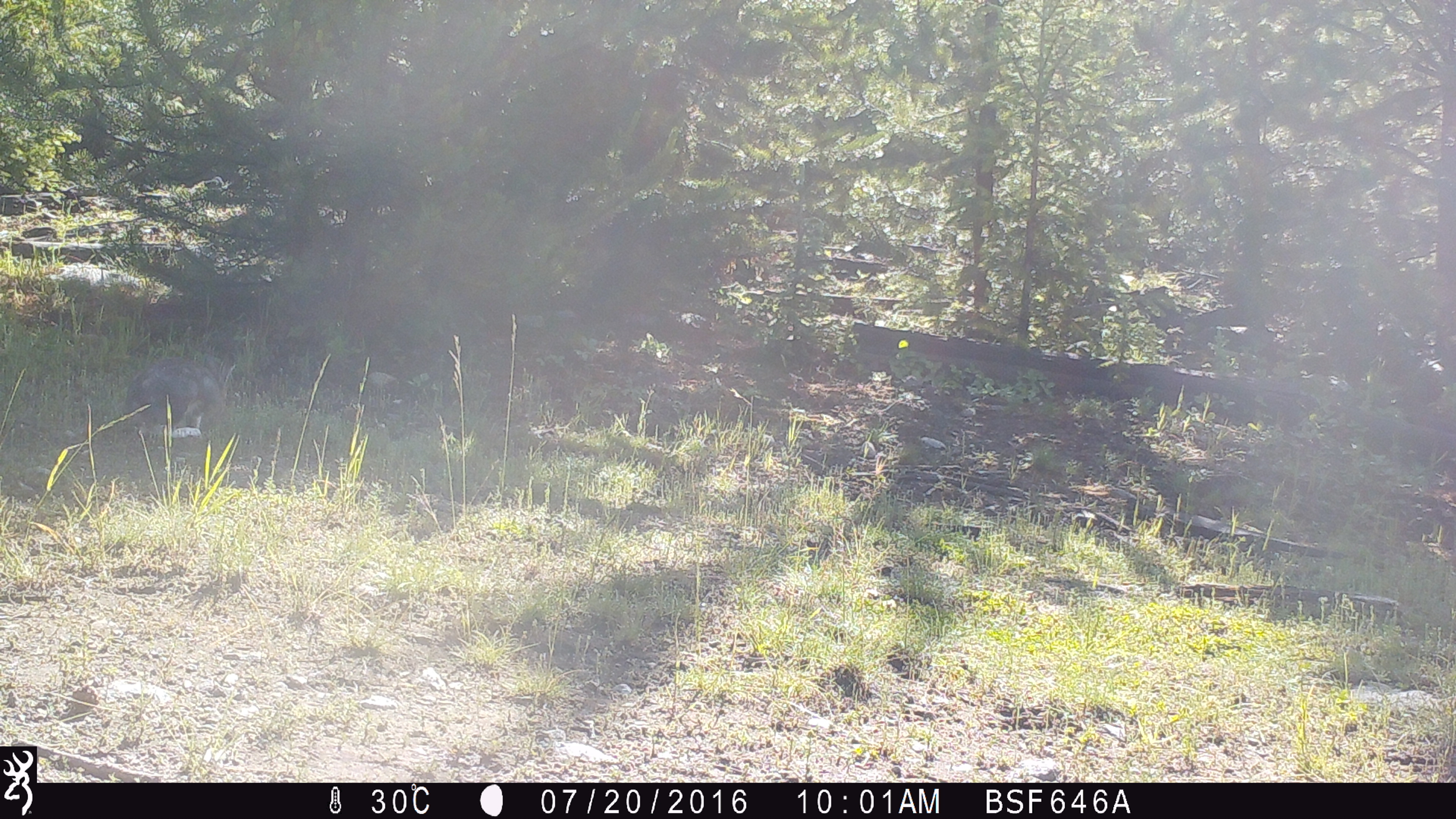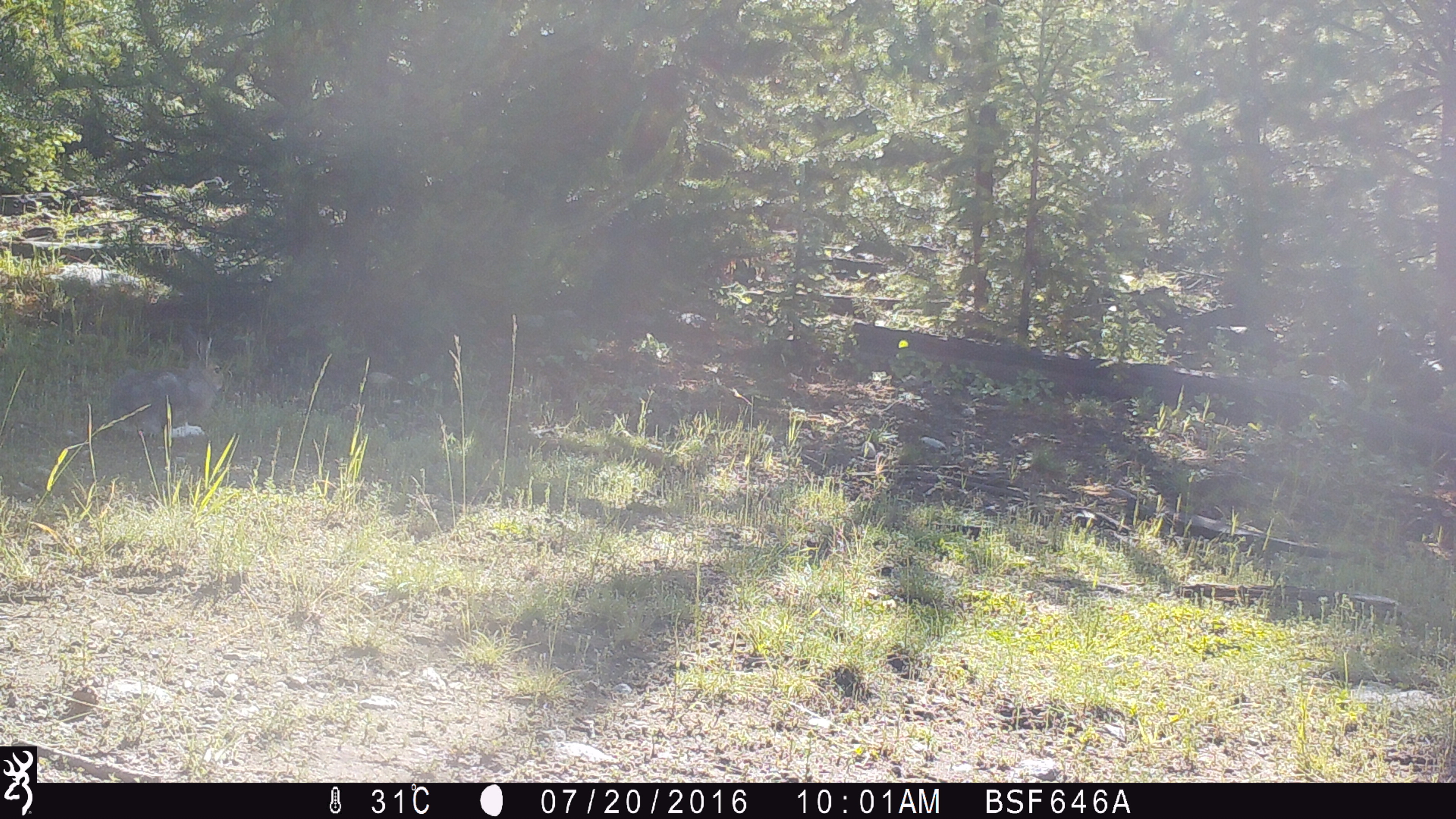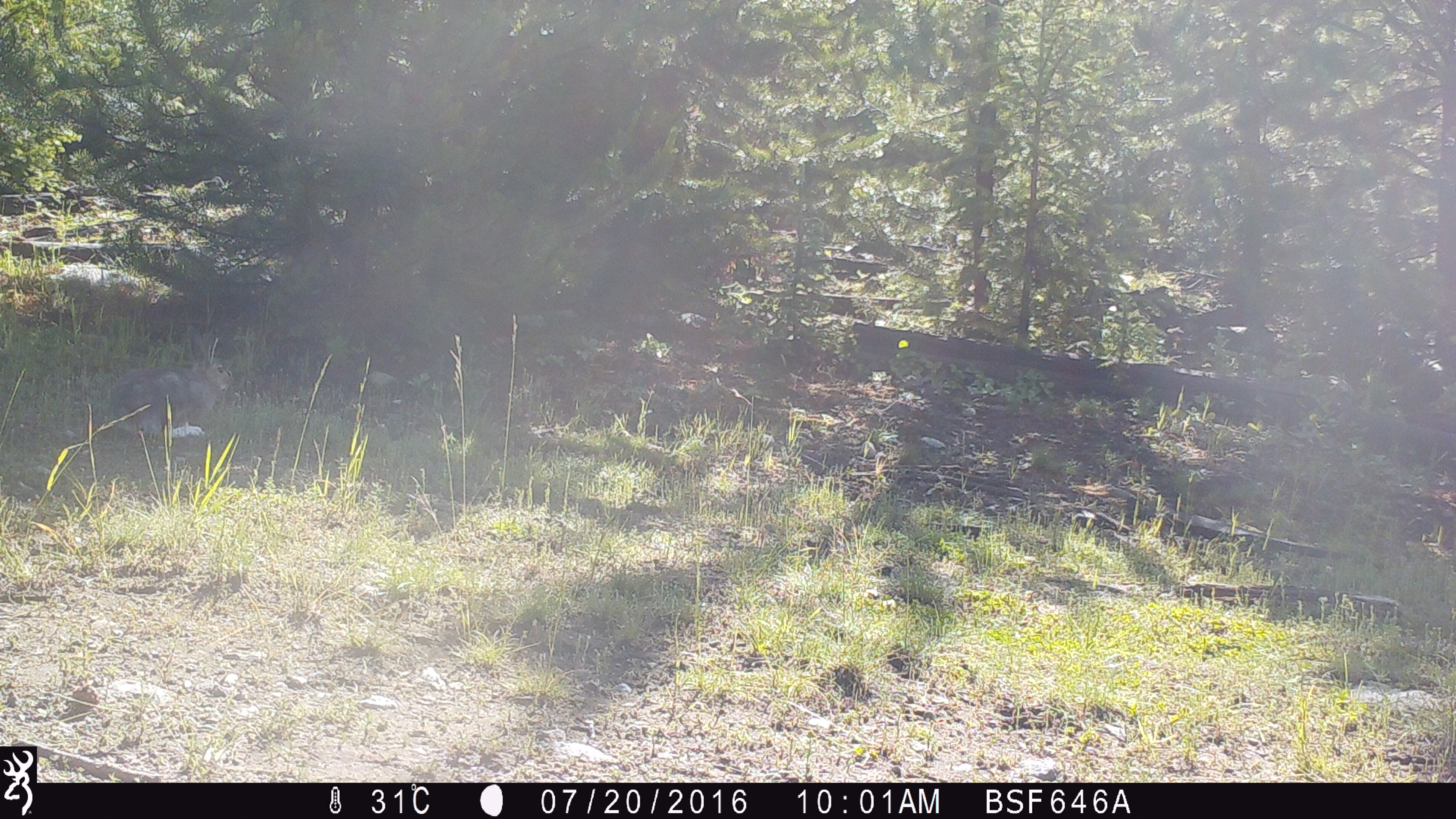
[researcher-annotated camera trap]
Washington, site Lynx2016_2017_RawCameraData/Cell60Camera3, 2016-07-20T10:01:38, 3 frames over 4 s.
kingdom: Animalia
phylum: Chordata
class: Mammalia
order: Lagomorpha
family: Leporidae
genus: Lepus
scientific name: Lepus americanus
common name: snowshoe hare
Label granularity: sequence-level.